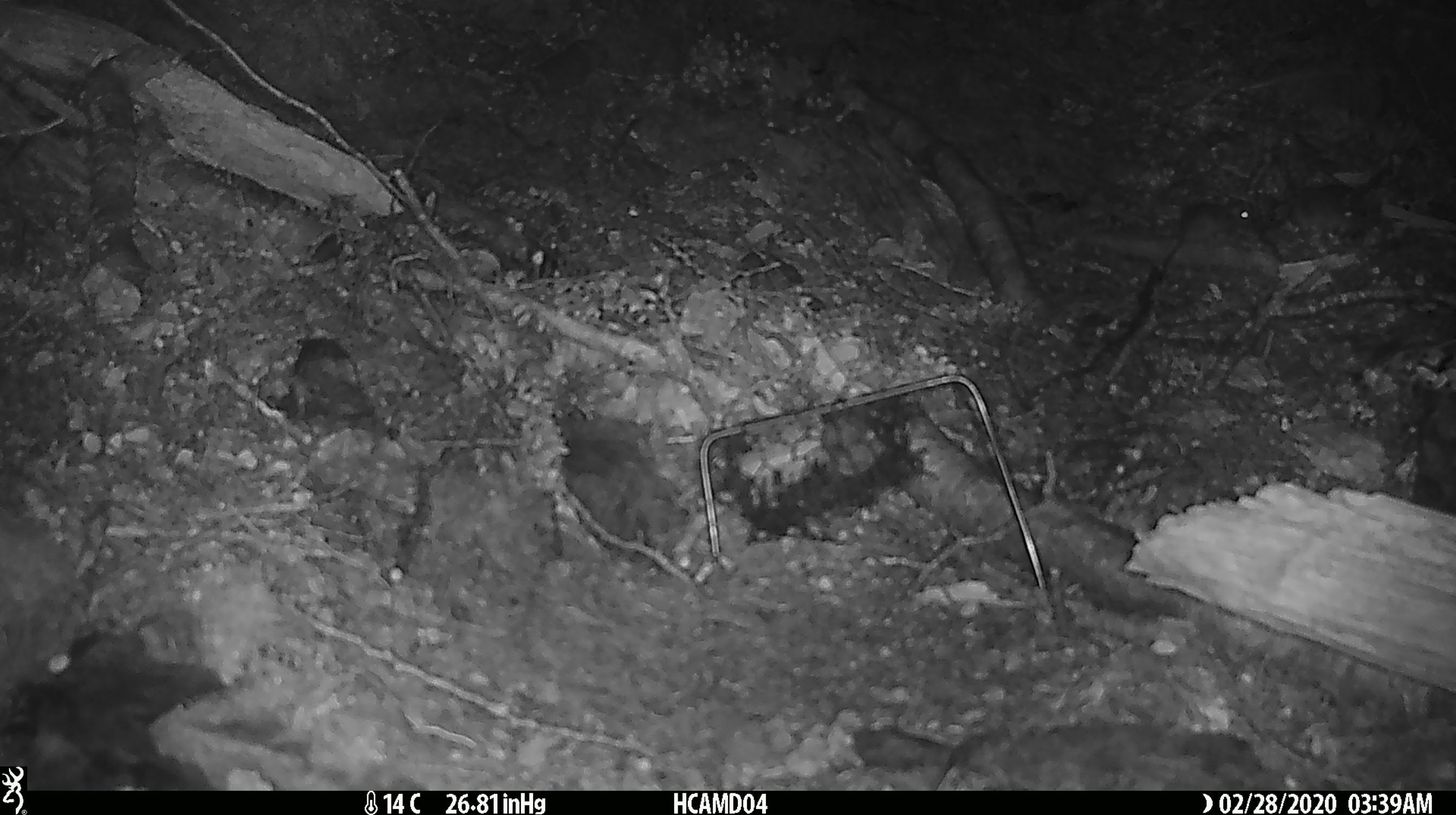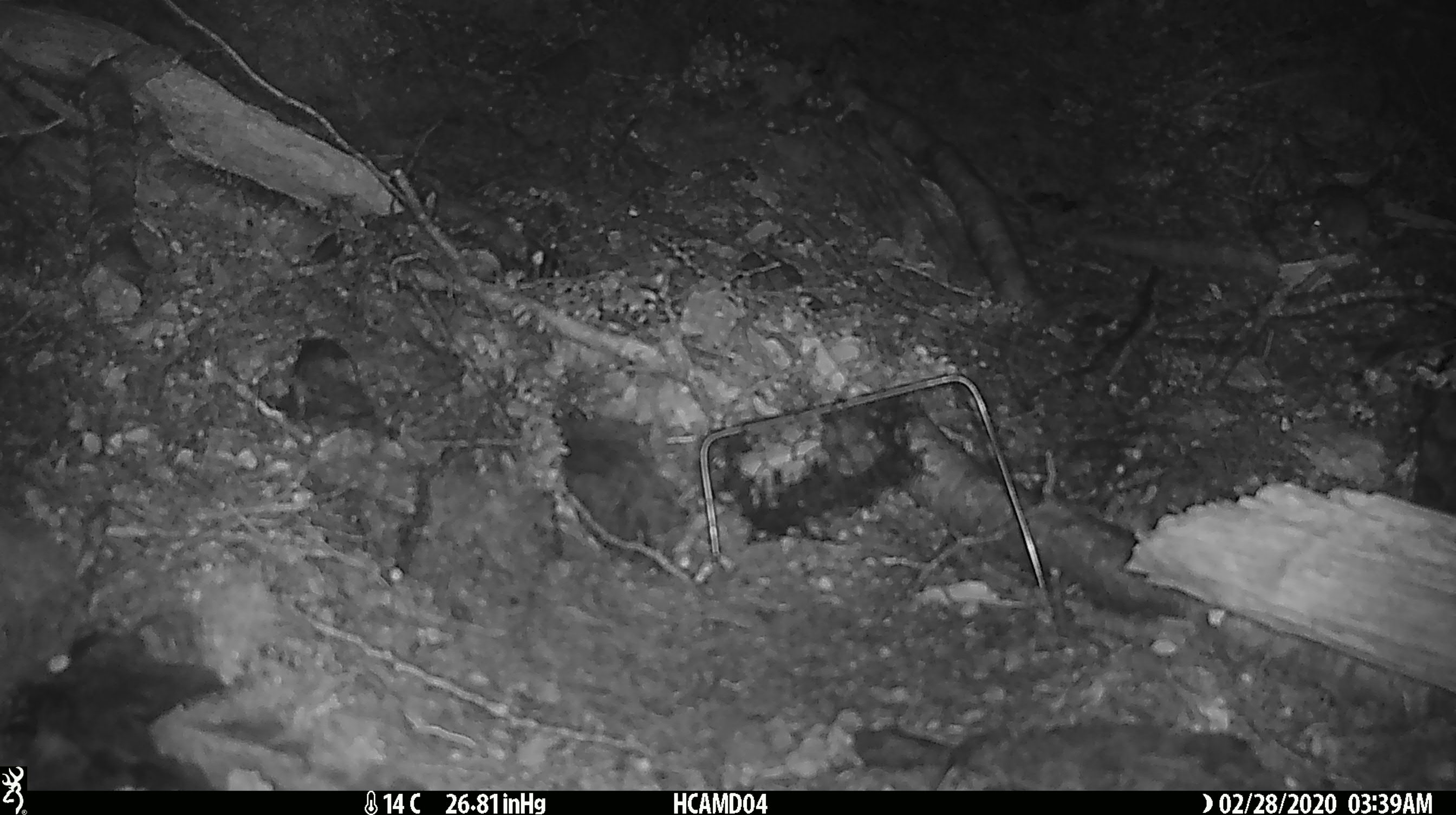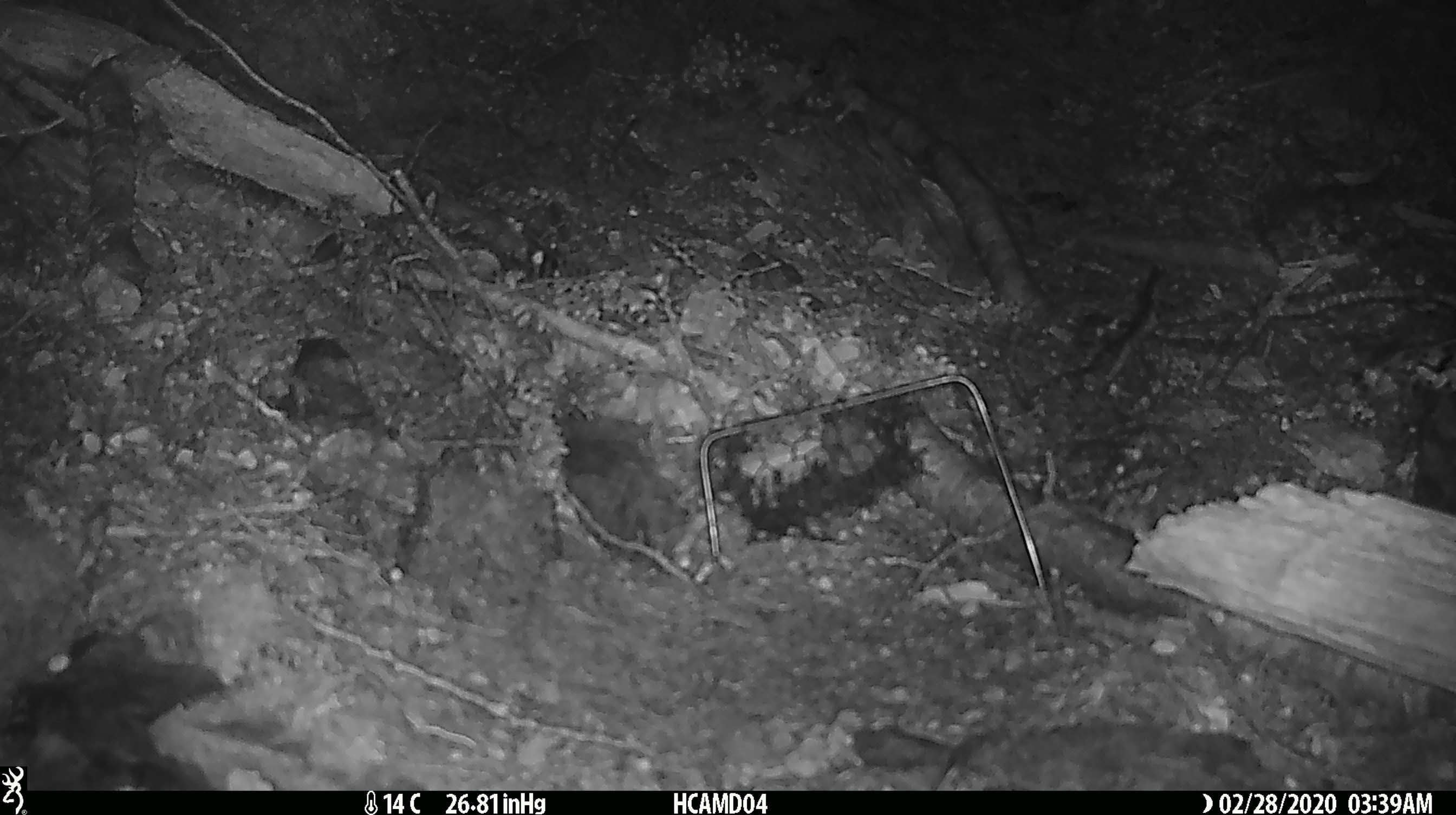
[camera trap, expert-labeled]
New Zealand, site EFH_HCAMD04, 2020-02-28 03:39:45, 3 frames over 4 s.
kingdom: Animalia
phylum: Chordata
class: Mammalia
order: Rodentia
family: Muridae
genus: Mus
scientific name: Mus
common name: mouse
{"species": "mouse (Mus)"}